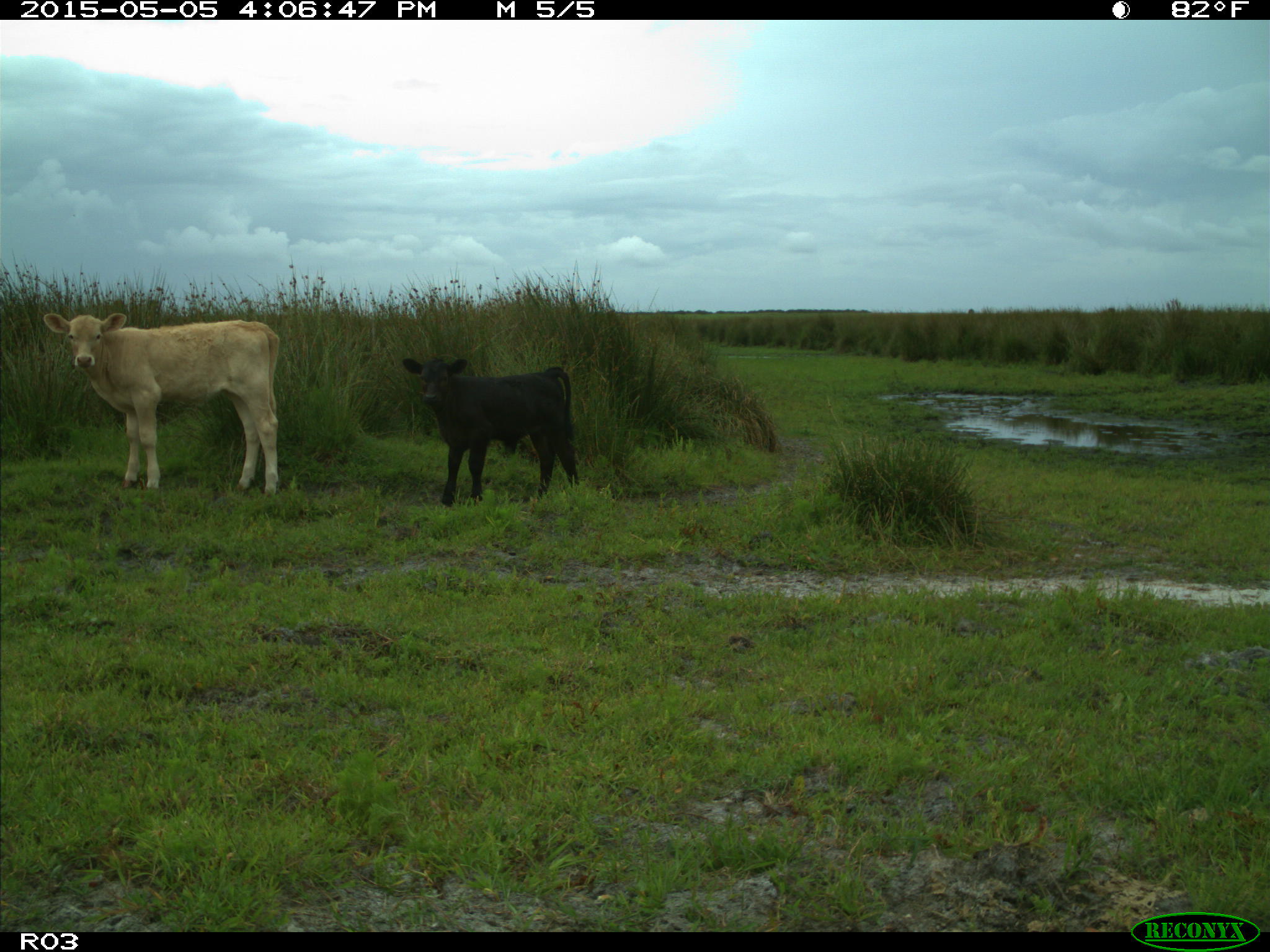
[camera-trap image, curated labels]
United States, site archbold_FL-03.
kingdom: Animalia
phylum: Chordata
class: Mammalia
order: Artiodactyla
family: Bovidae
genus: Bos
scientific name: Bos taurus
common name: domestic cow